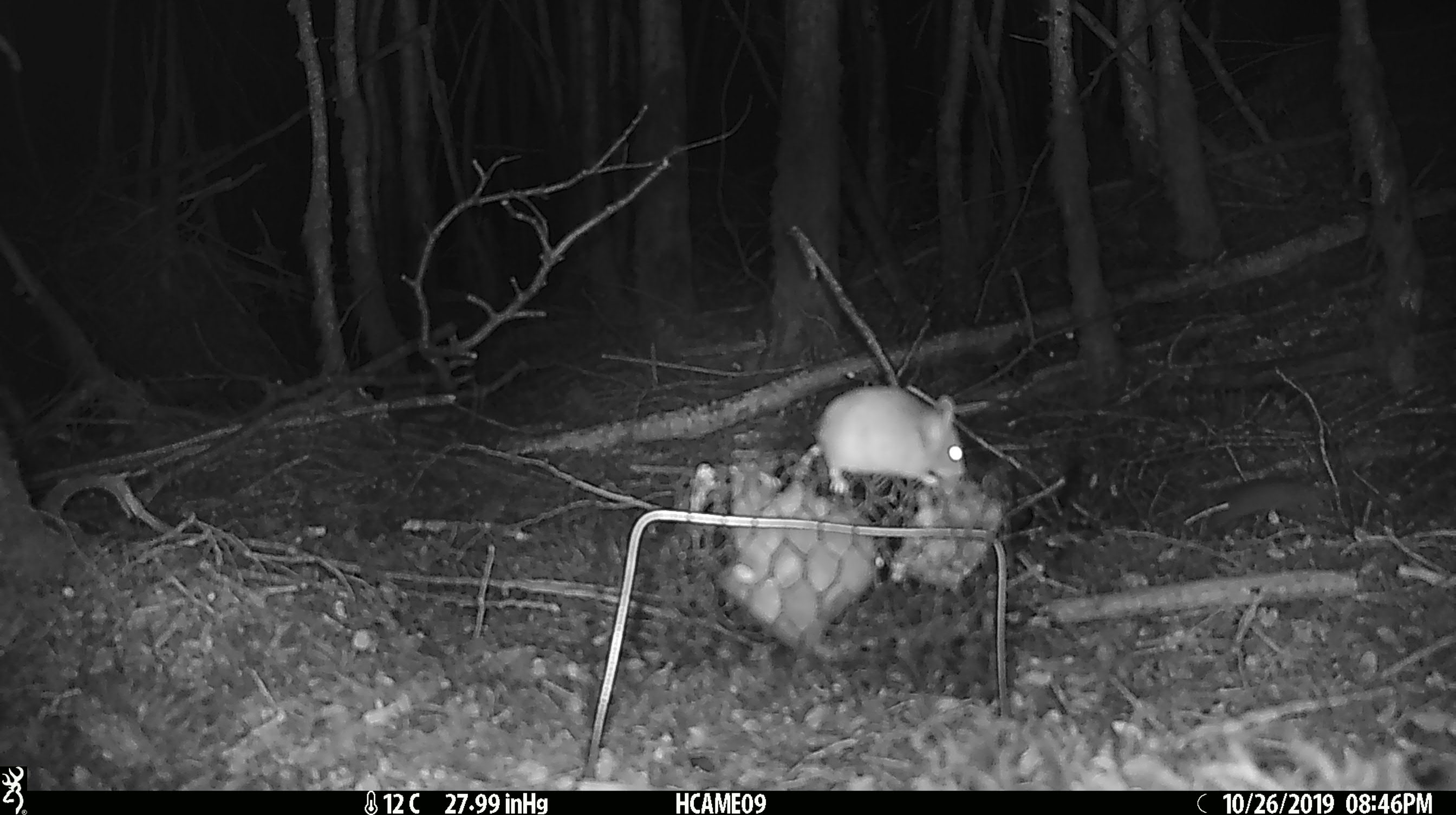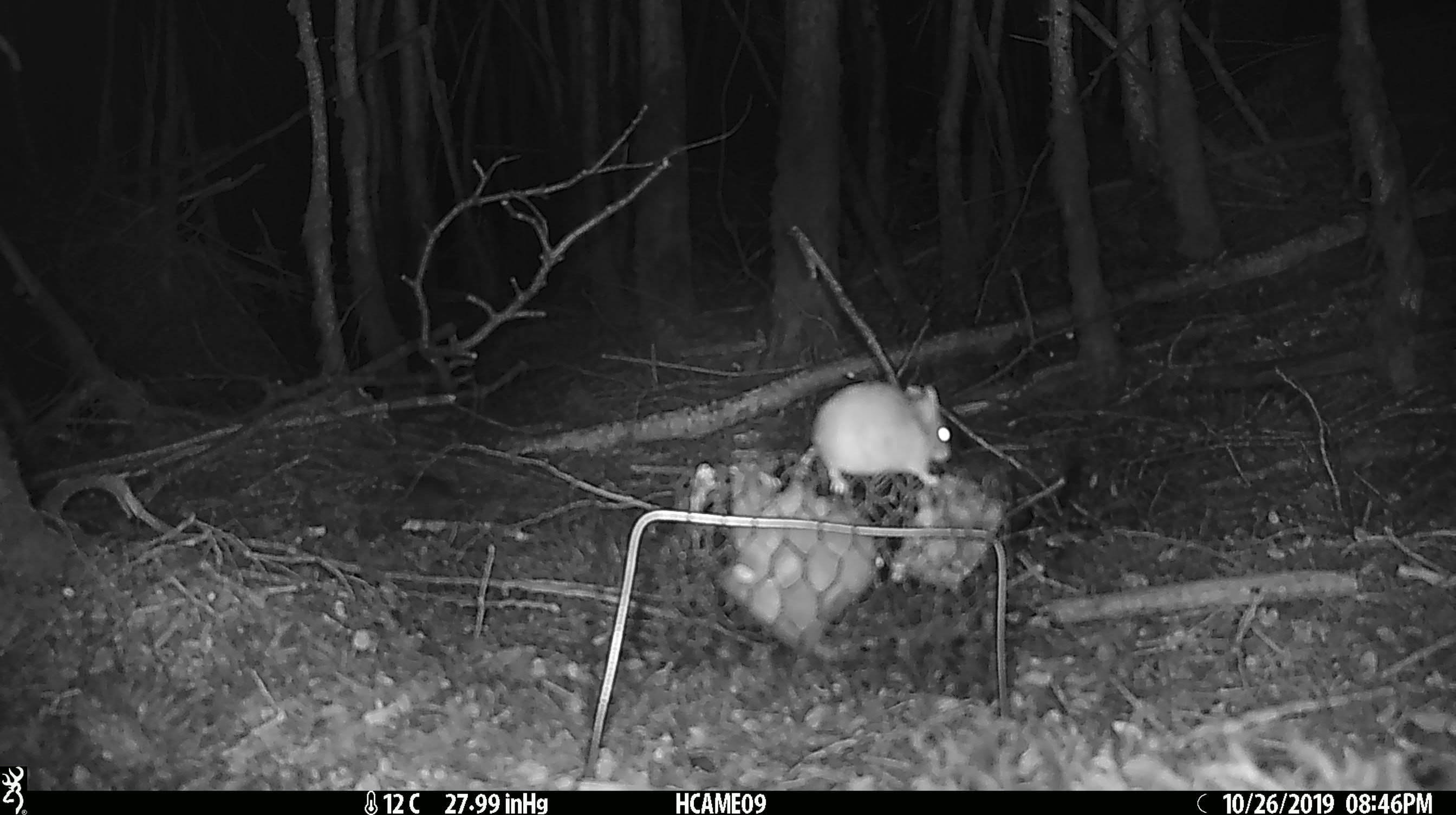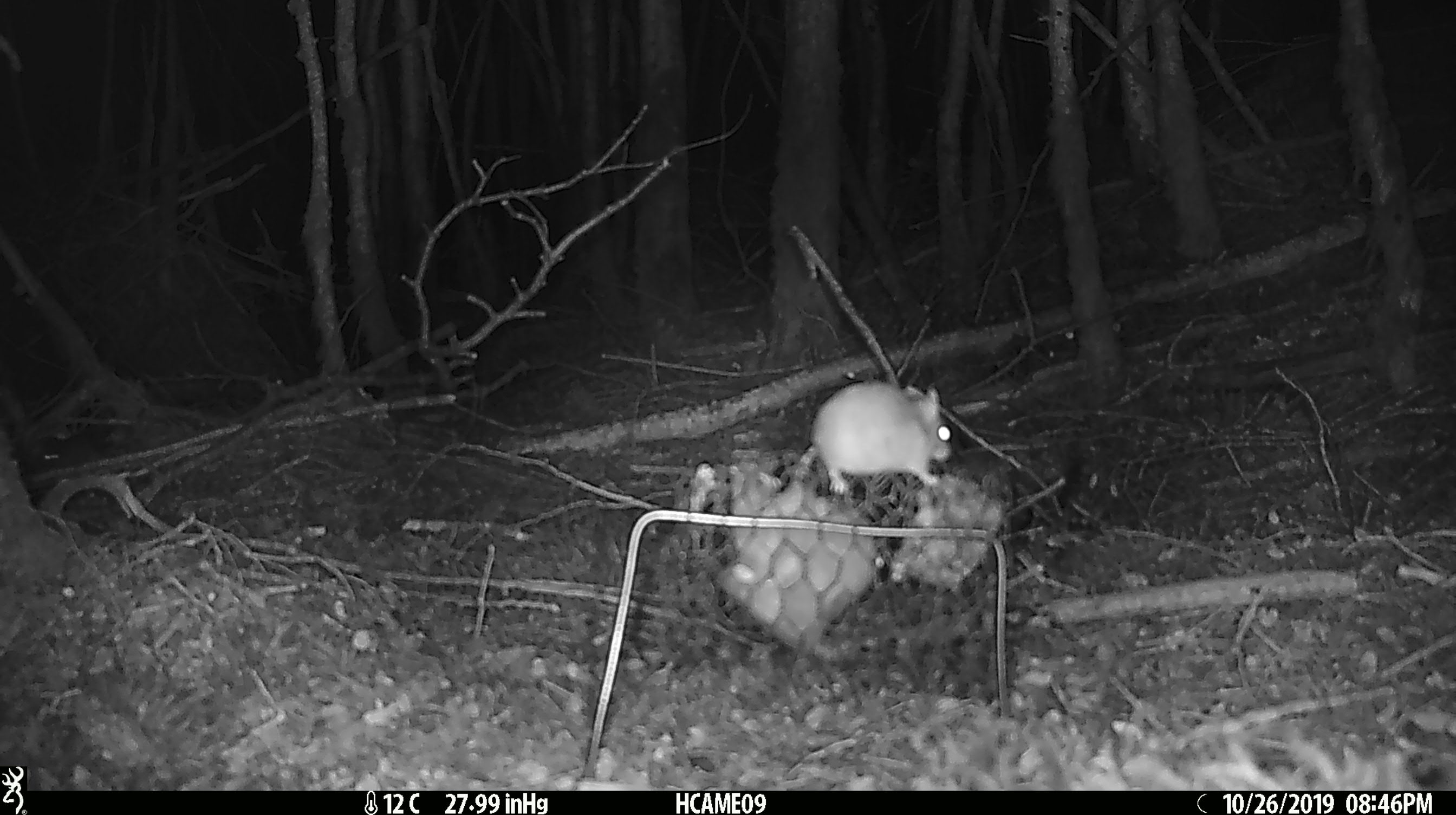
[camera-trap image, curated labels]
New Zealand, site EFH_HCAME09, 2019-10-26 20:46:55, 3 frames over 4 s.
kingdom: Animalia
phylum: Chordata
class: Mammalia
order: Rodentia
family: Muridae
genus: Mus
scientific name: Mus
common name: mouse